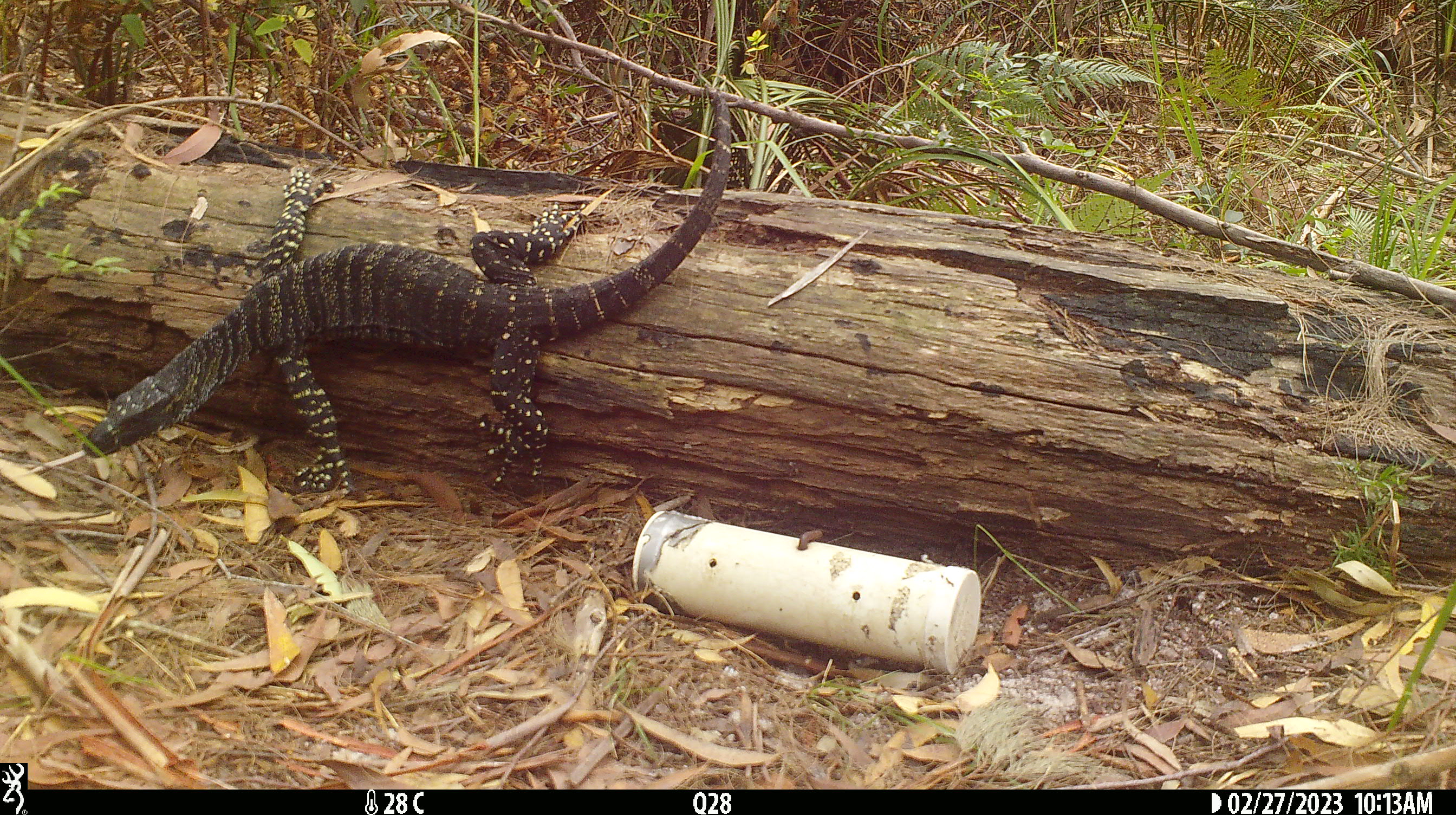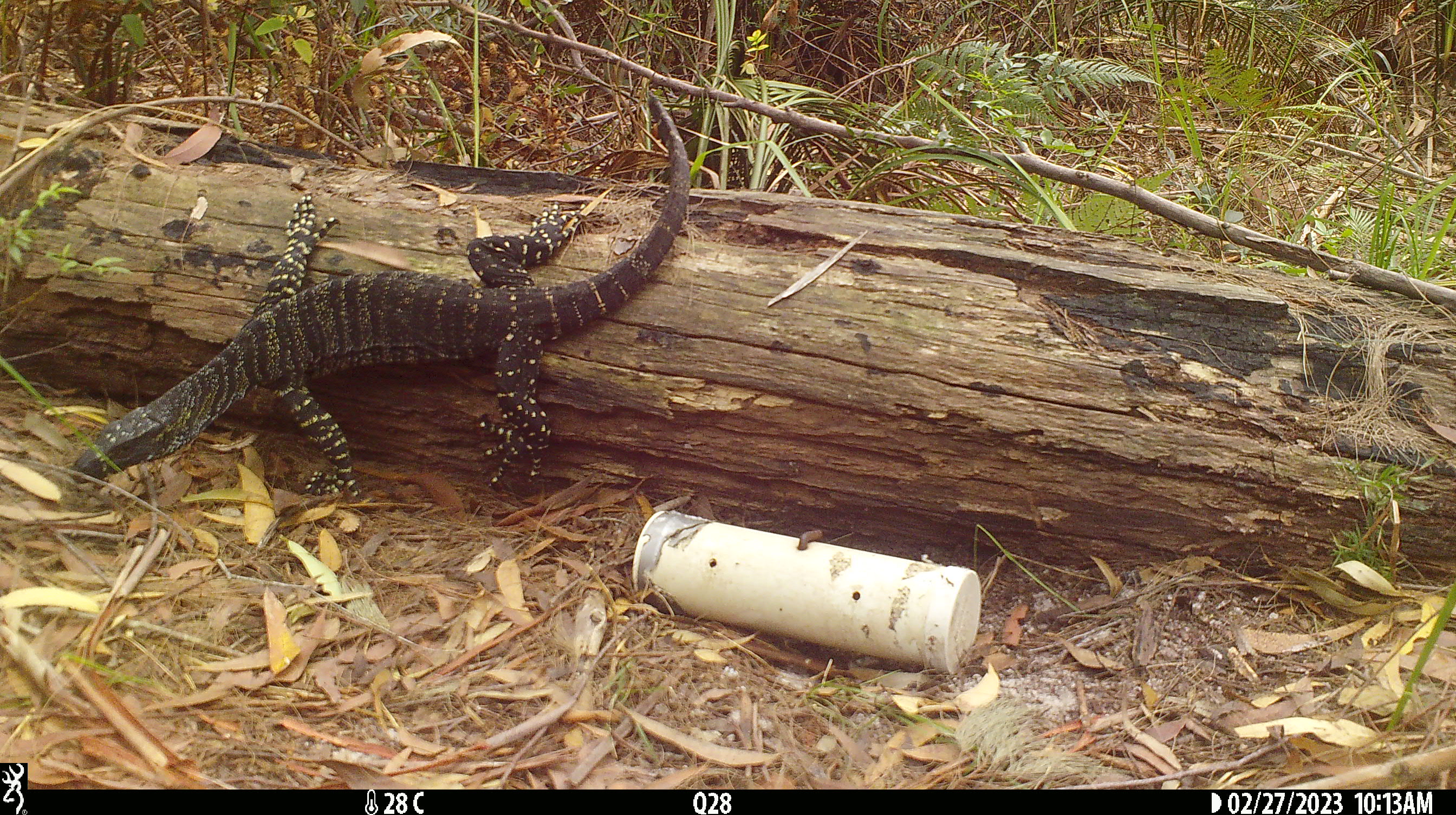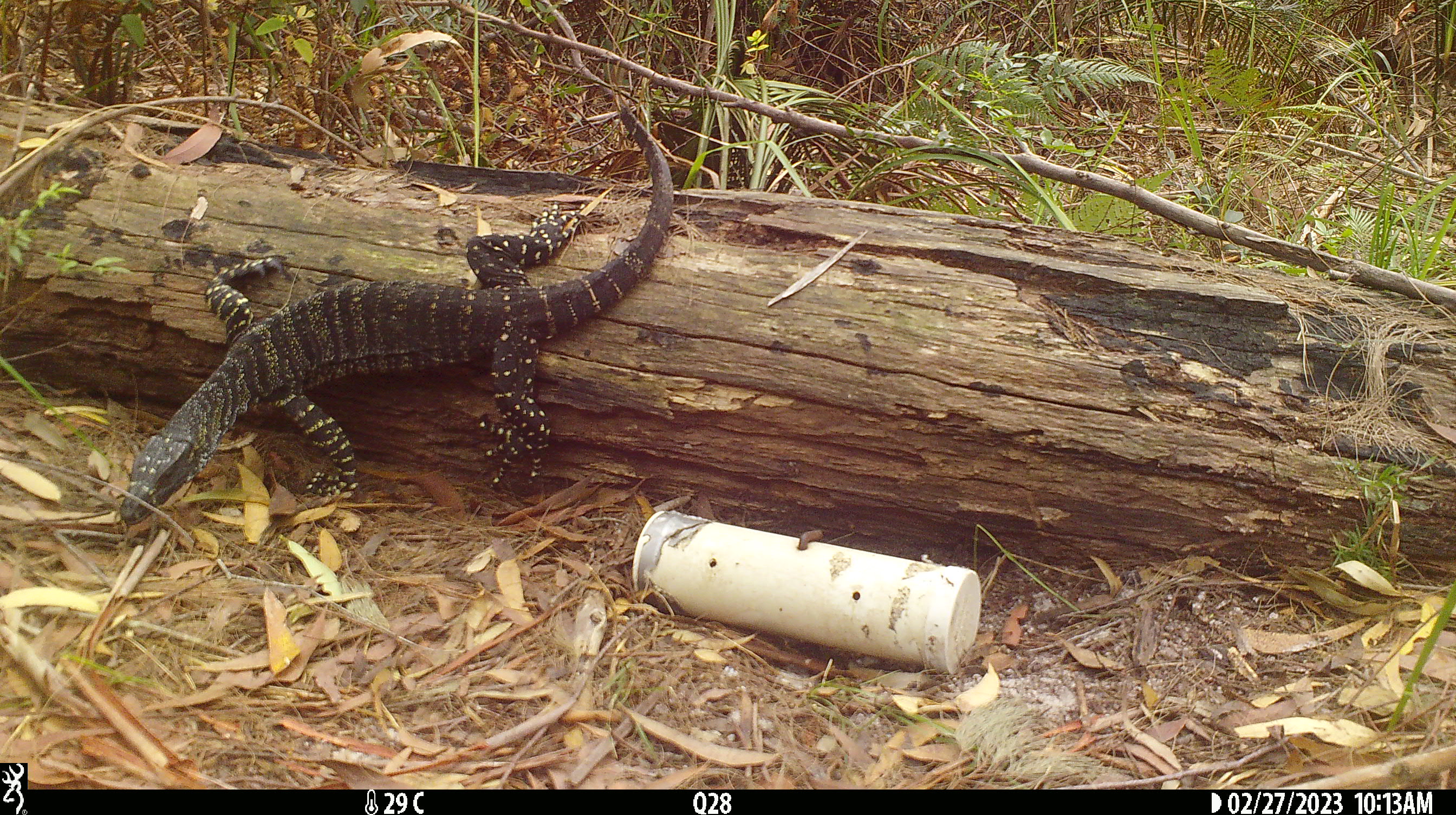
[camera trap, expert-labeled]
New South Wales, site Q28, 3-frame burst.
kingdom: Animalia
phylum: Chordata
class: Reptilia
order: Squamata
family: Varanidae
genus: Varanus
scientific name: Varanus varius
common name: lace monitor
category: goanna